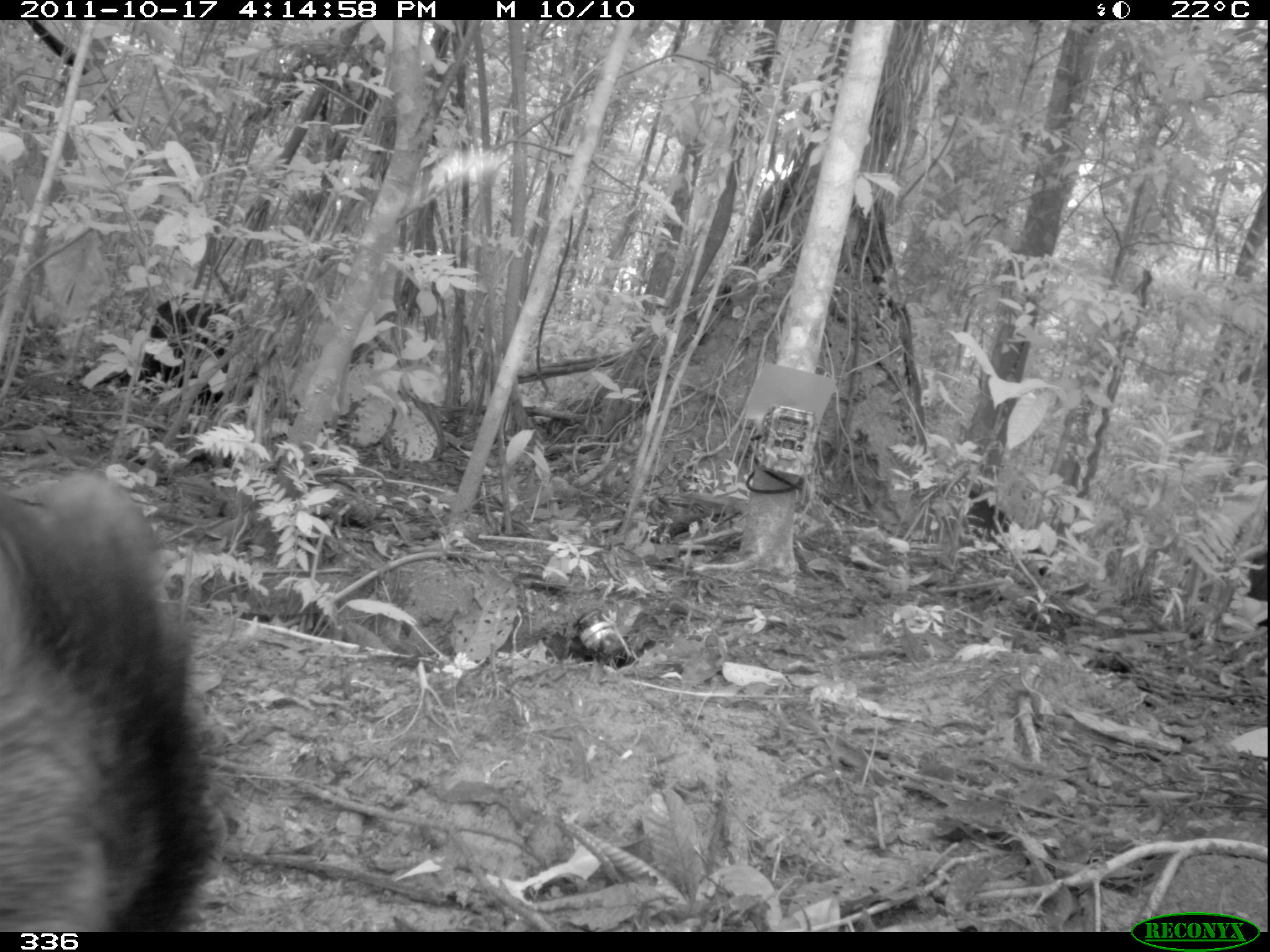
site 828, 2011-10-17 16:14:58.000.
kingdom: Animalia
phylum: Chordata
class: Mammalia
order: Artiodactyla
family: Tayassuidae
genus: Tayassu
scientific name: Tayassu pecari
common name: white-lipped peccary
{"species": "Tayassu pecari (white-lipped peccary)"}